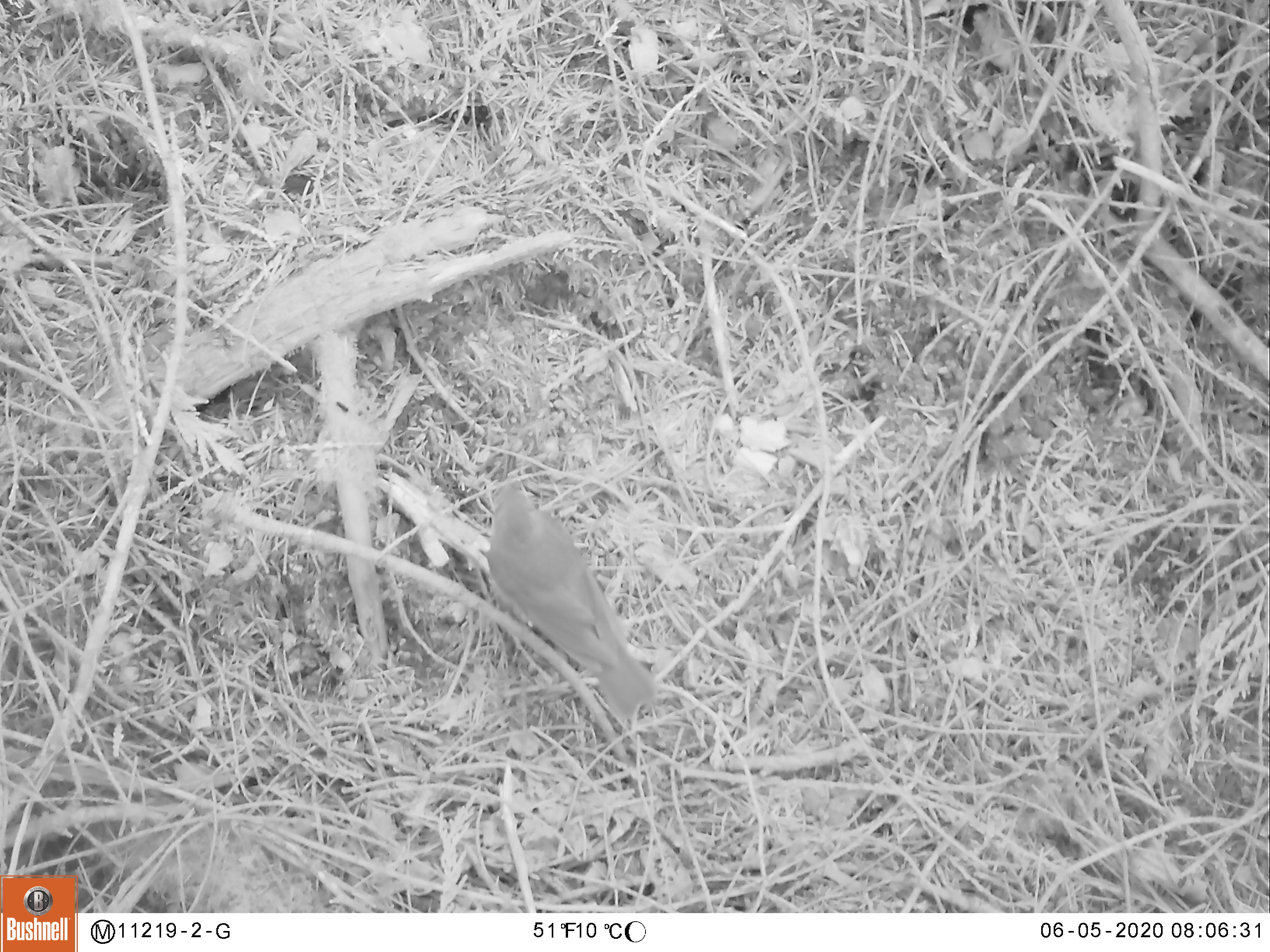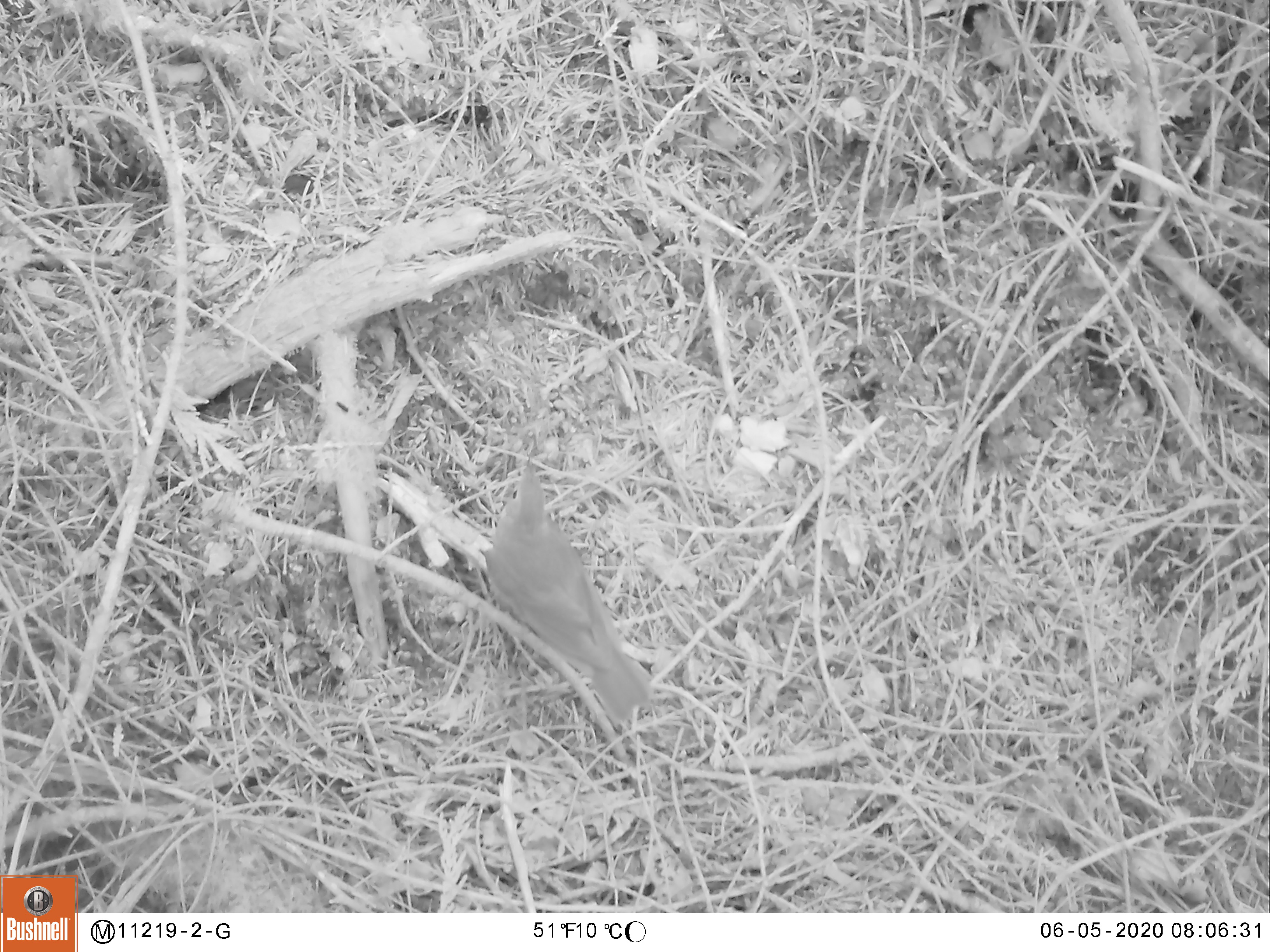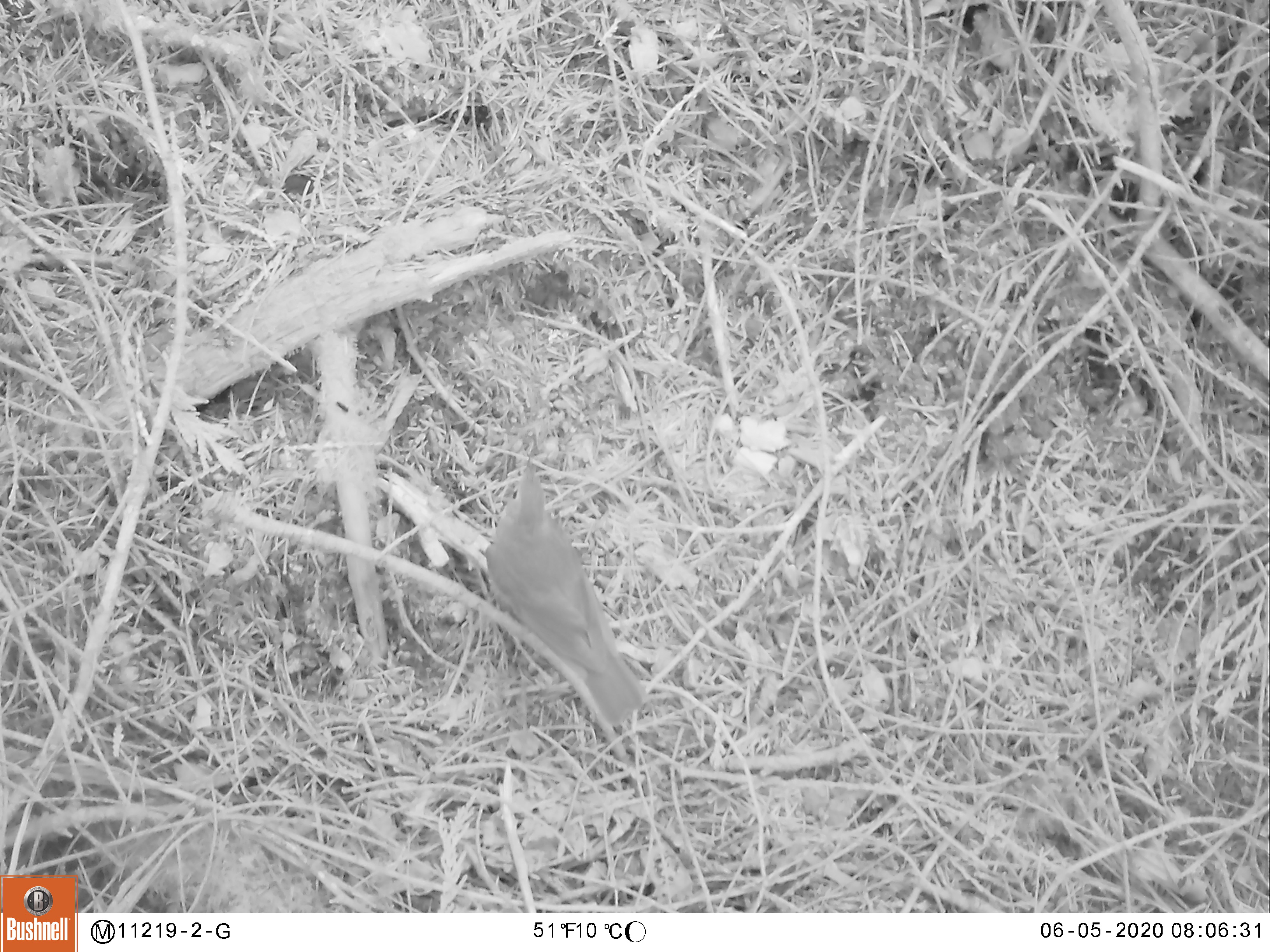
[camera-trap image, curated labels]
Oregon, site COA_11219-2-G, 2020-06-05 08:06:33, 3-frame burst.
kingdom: Animalia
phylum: Chordata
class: Aves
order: Passeriformes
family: Turdidae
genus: Catharus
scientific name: Catharus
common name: brown thrushes and nightingale-thrushes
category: catharus species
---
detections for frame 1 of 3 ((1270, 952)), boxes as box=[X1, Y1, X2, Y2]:
catharus species: box=[479, 463, 677, 734]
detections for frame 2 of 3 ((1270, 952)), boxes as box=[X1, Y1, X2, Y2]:
catharus species: box=[470, 441, 667, 742]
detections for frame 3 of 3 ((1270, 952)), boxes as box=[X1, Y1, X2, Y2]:
catharus species: box=[466, 437, 655, 743]